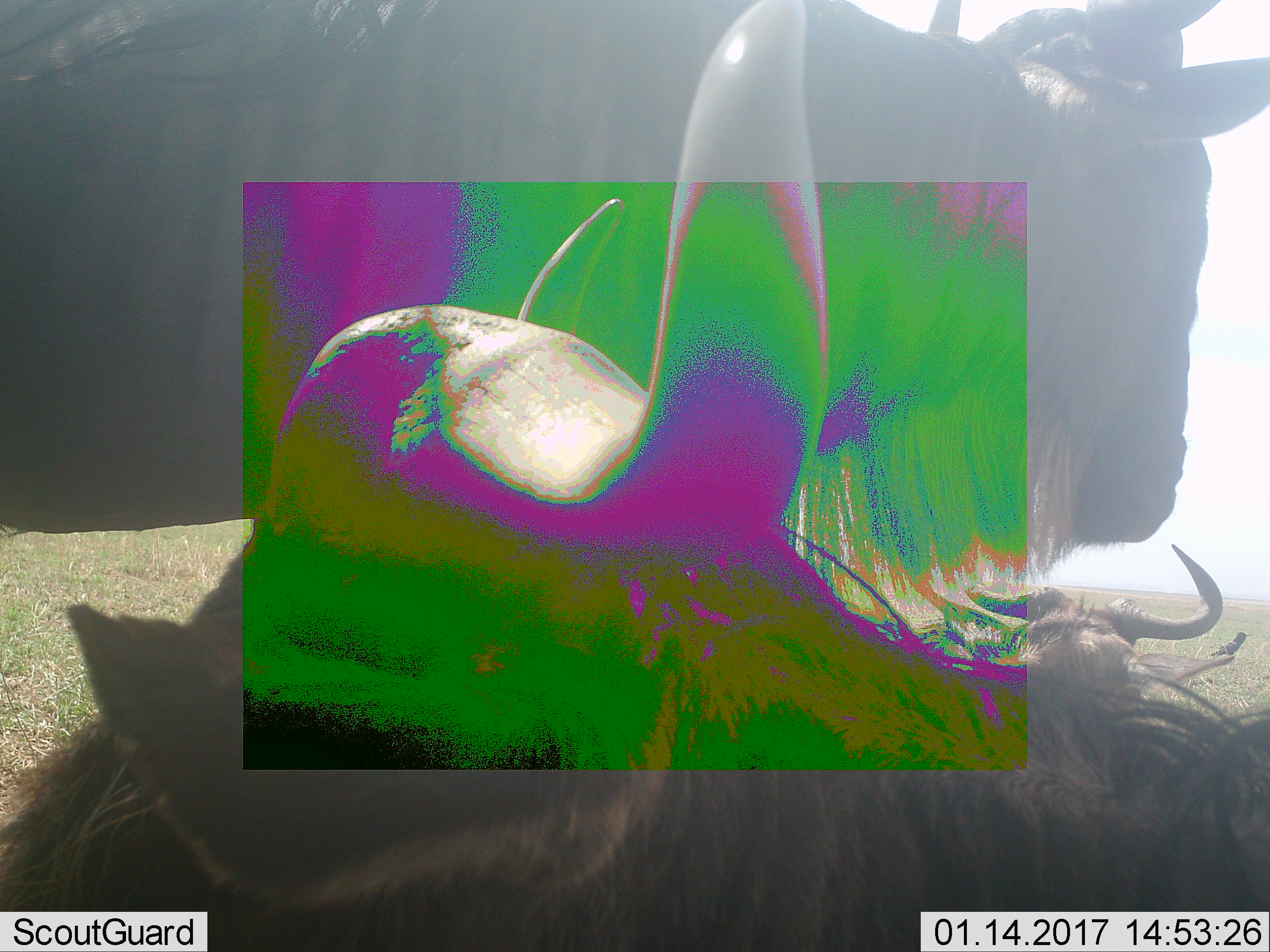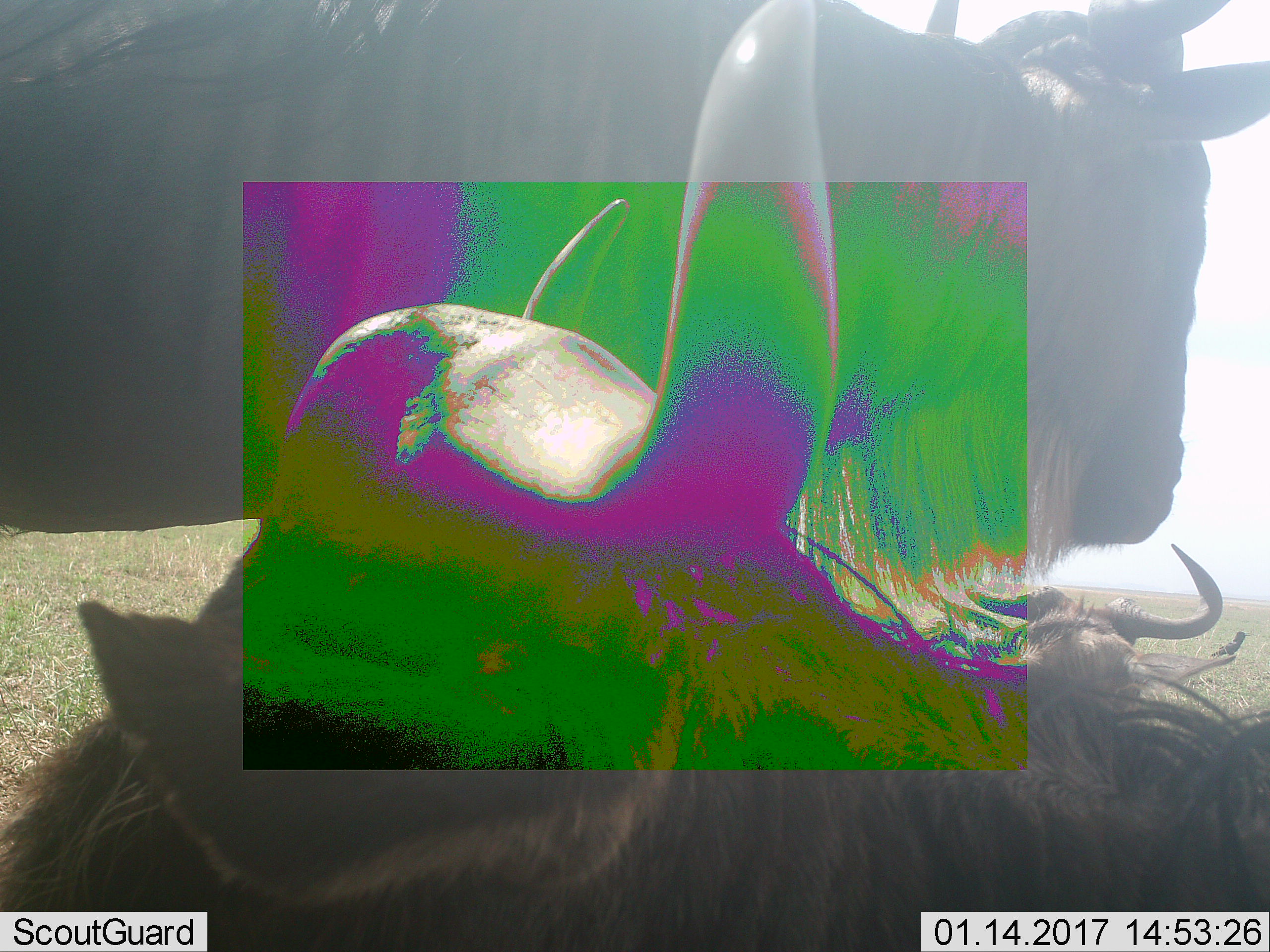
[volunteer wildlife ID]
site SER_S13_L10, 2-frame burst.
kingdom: Animalia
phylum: Chordata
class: Mammalia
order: Artiodactyla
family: Bovidae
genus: Connochaetes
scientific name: Connochaetes taurinus taurinus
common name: blue wildebeest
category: wildebeestblue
Wildebeestblue (blue wildebeest) (Connochaetes taurinus taurinus), count 3. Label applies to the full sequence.